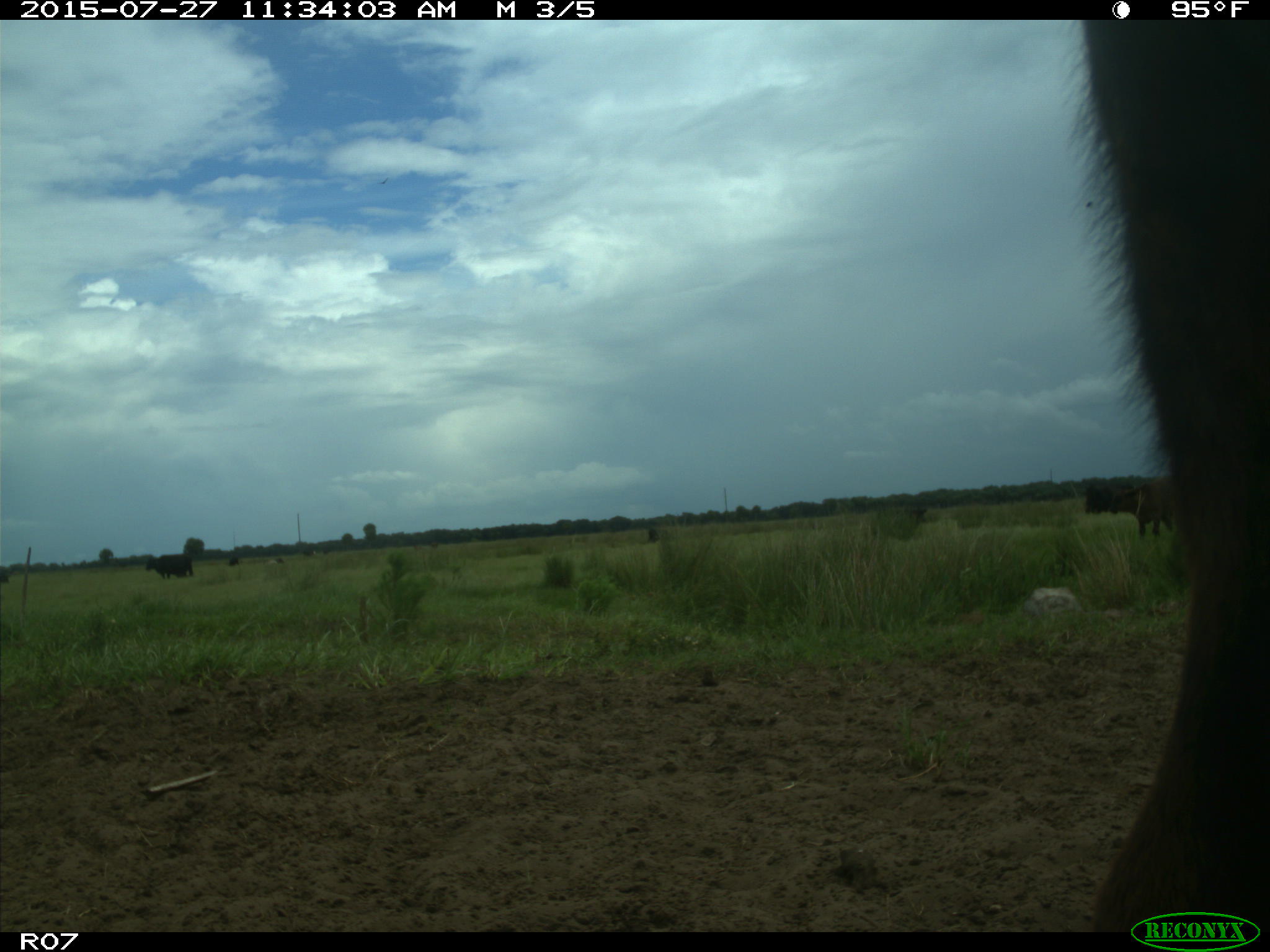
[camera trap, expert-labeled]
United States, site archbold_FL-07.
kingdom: Animalia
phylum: Chordata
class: Mammalia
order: Artiodactyla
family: Bovidae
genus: Bos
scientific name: Bos taurus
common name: domestic cow